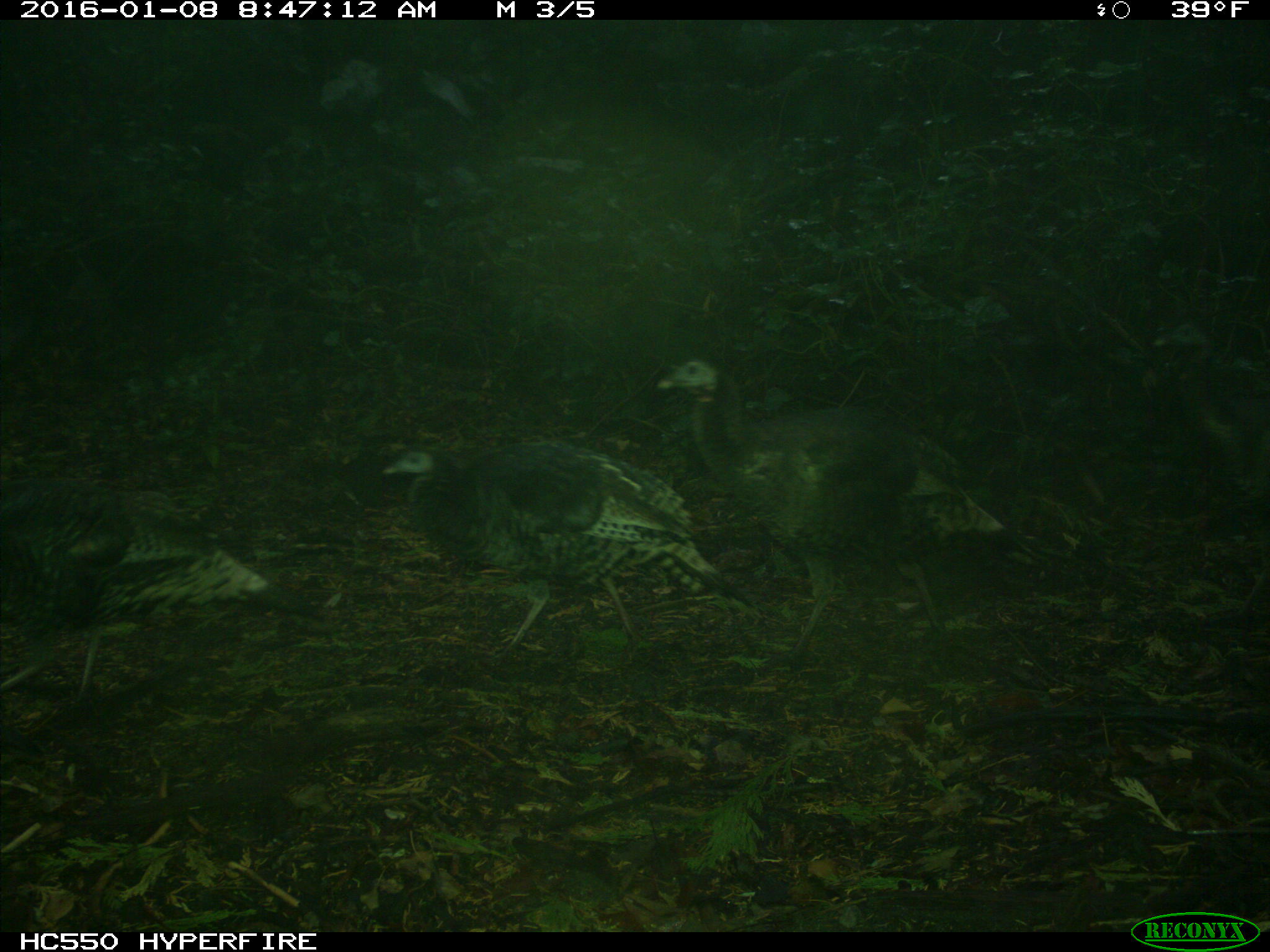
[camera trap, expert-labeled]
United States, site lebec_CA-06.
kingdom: Animalia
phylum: Chordata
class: Aves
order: Galliformes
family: Phasianidae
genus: Meleagris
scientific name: Meleagris gallopavo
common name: wild turkey